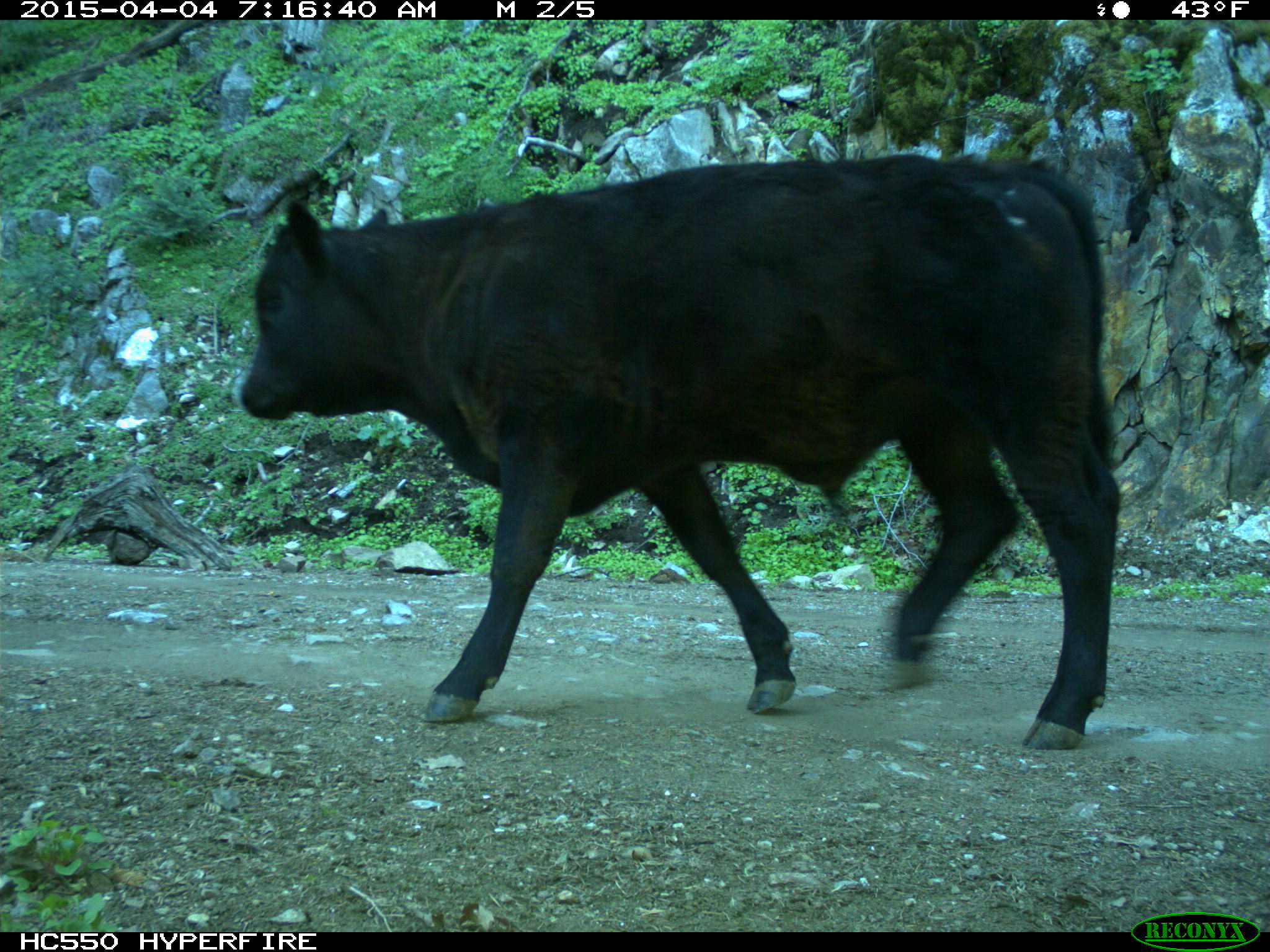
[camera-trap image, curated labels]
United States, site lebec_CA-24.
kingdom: Animalia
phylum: Chordata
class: Mammalia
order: Artiodactyla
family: Bovidae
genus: Bos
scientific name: Bos taurus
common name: domestic cow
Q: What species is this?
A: Bos taurus (domestic cow).